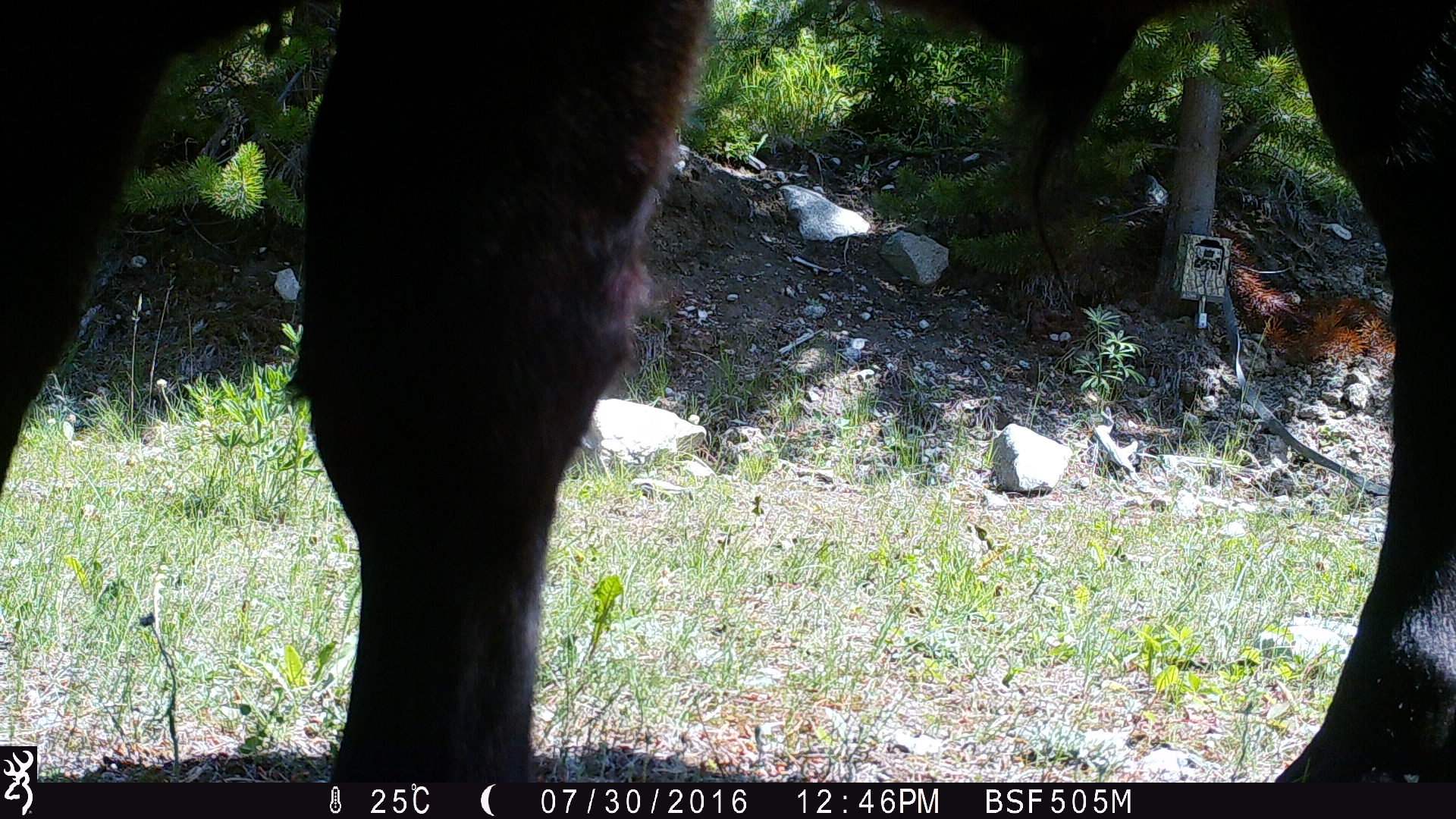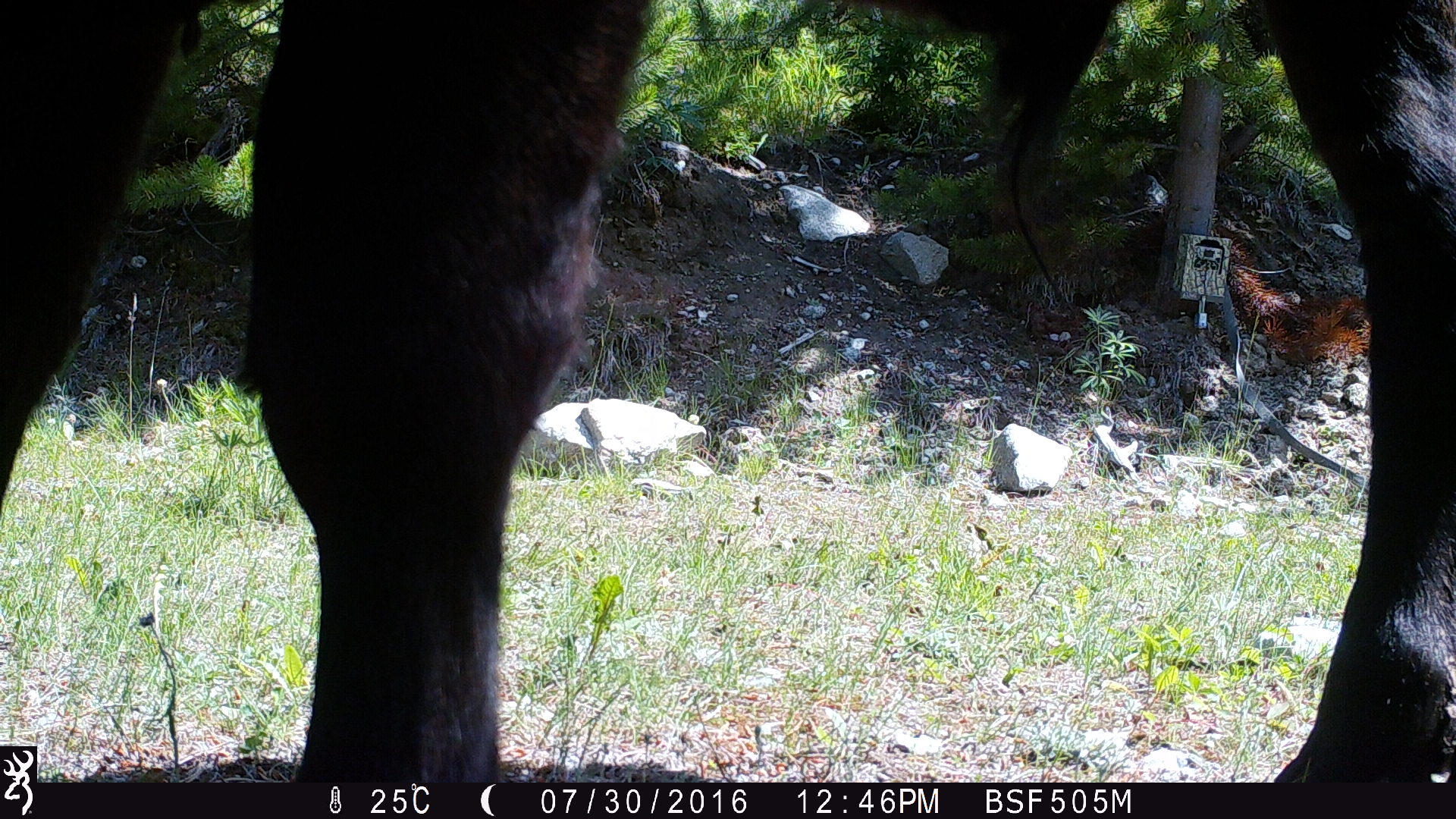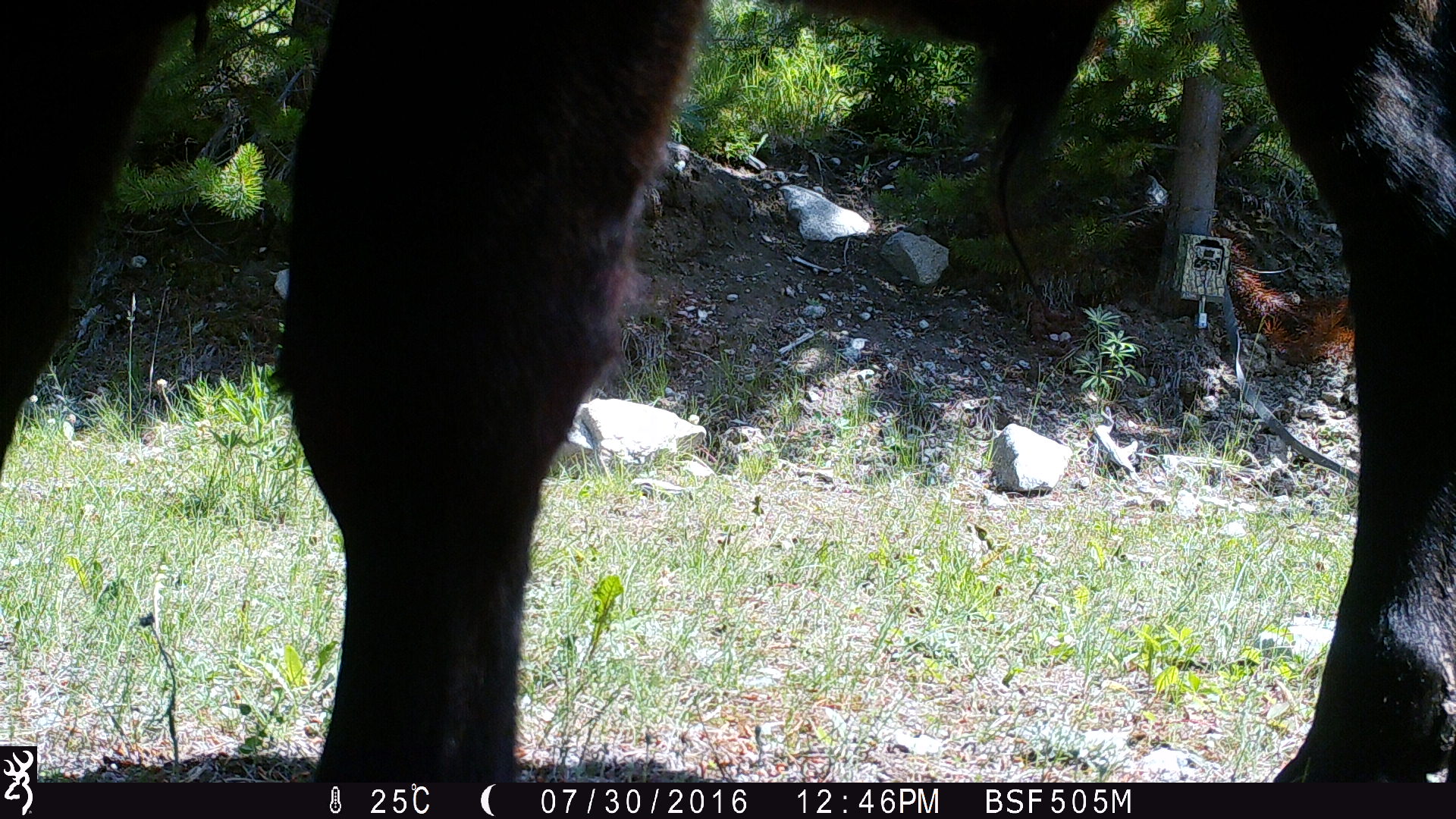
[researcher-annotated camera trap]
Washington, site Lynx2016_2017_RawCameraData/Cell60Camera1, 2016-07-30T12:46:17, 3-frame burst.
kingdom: Animalia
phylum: Chordata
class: Mammalia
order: Artiodactyla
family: Bovidae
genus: Bos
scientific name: Bos taurus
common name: domestic cattle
Domestic cattle (Bos taurus). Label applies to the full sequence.